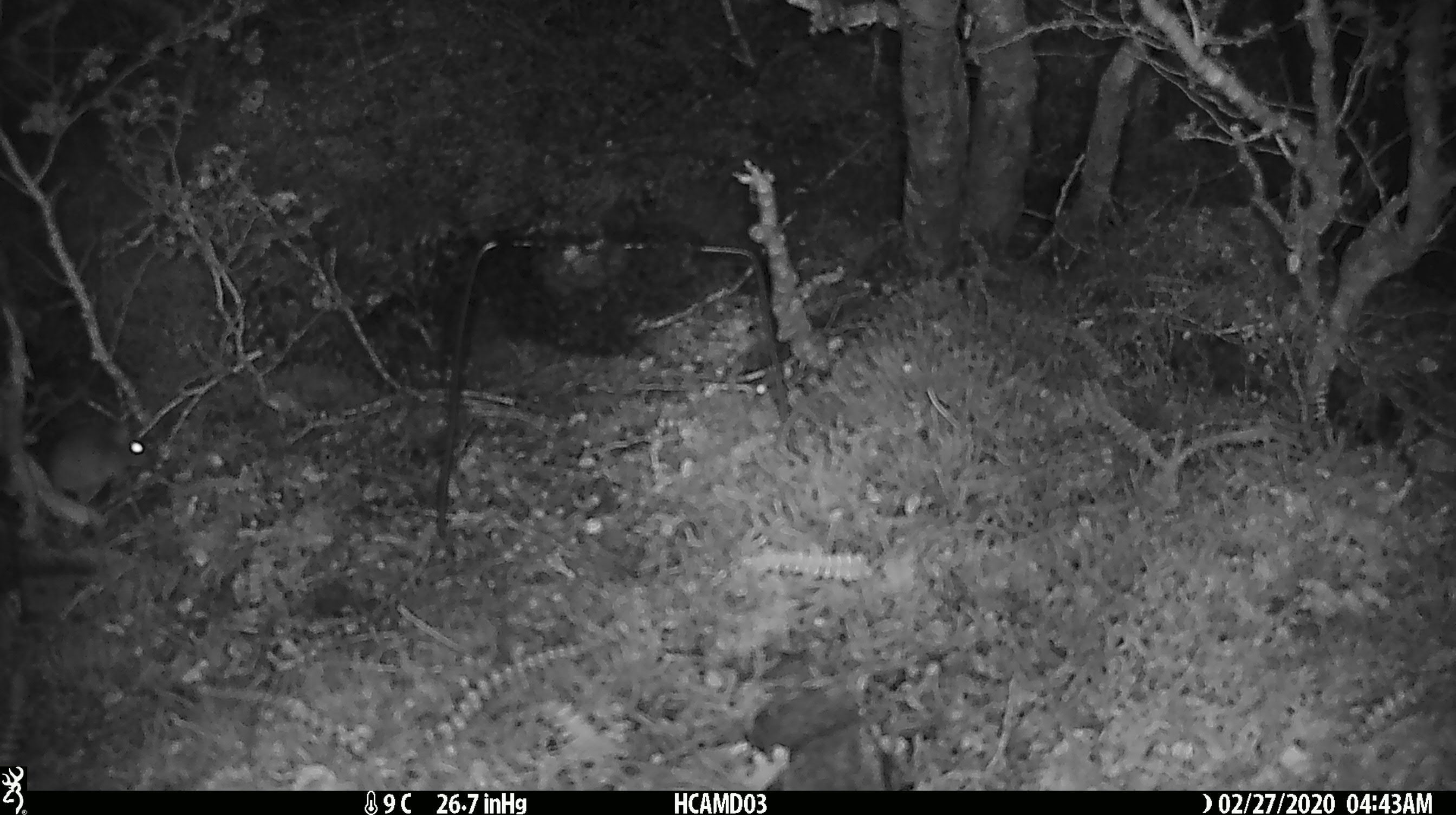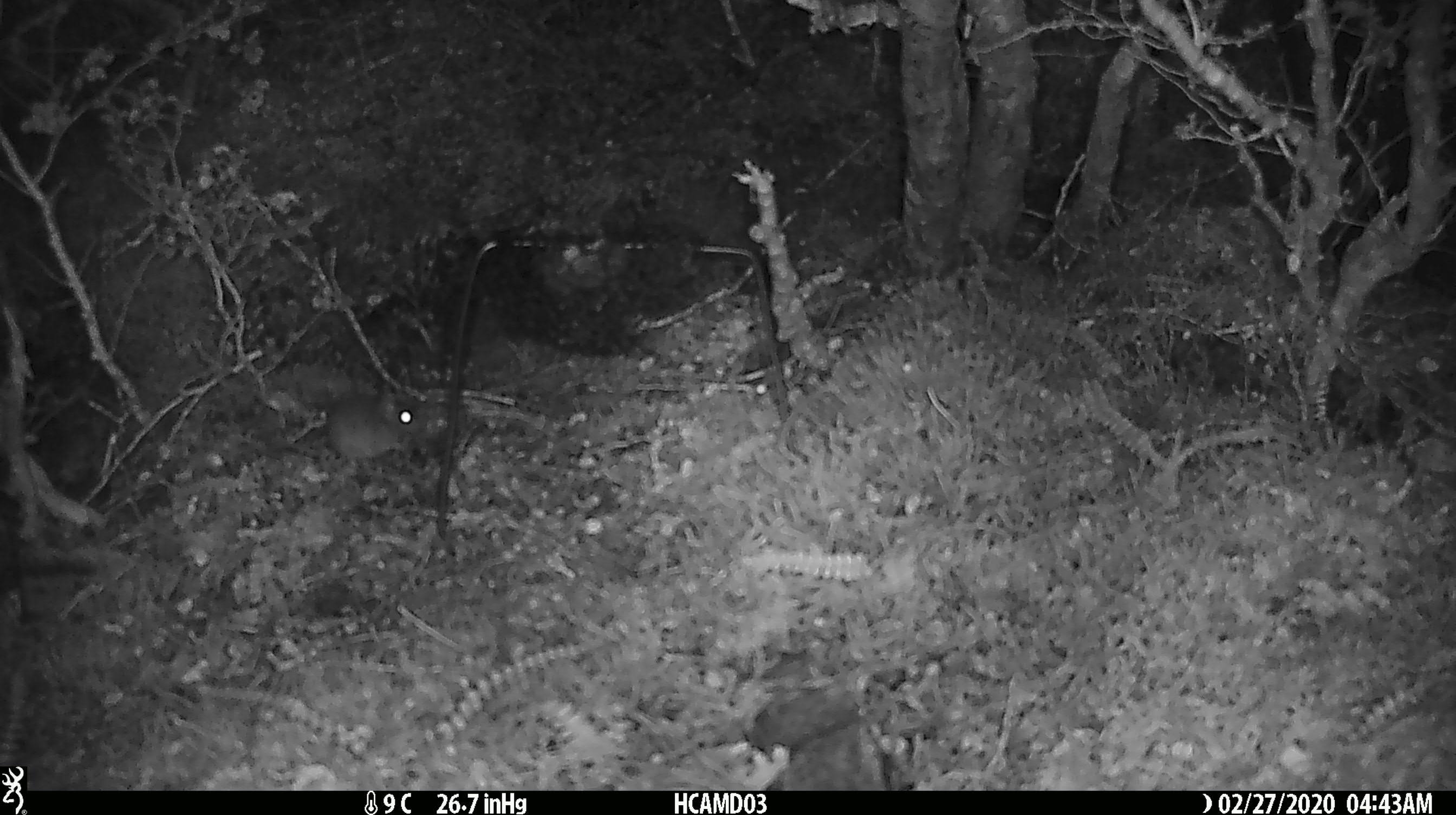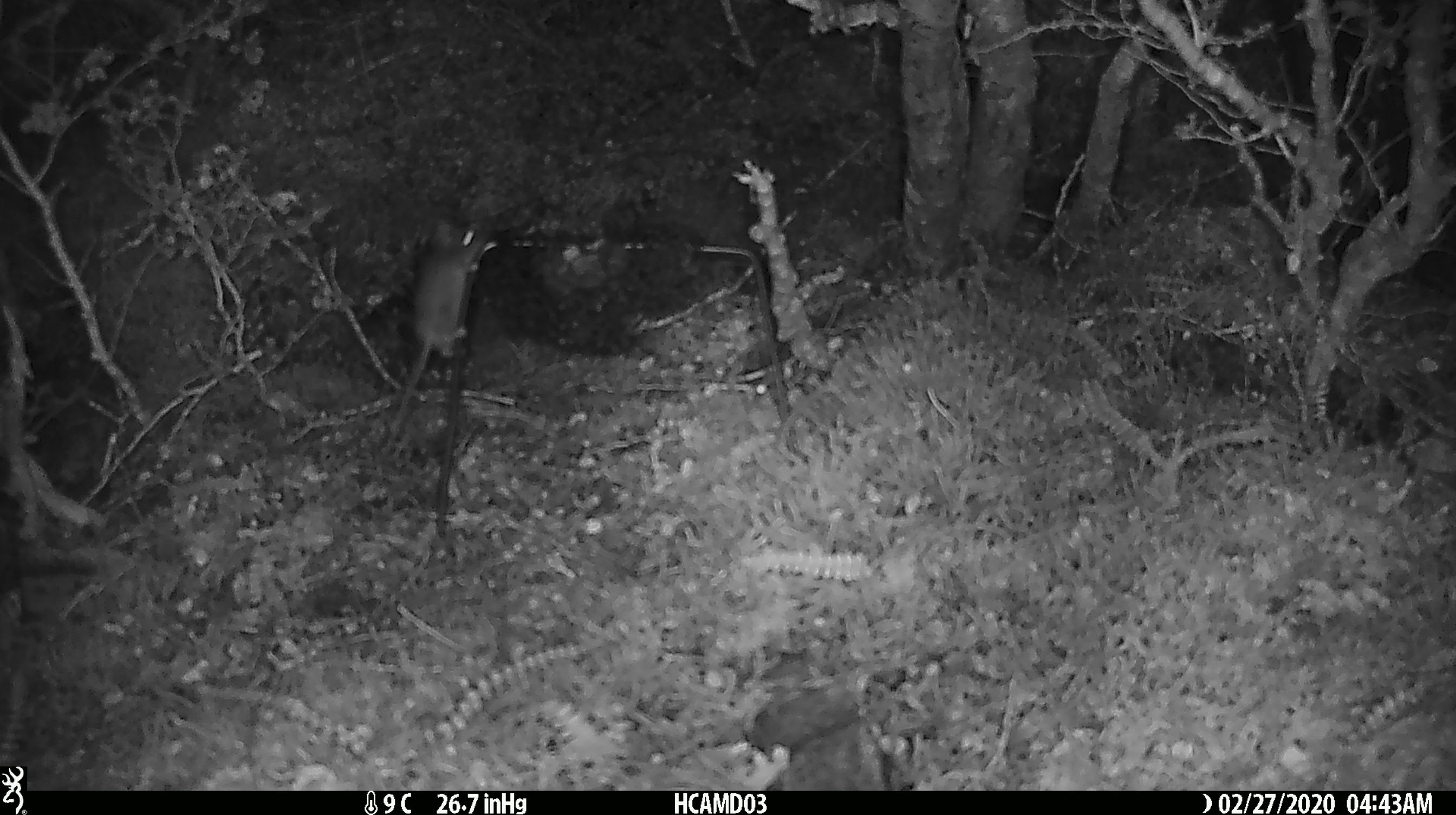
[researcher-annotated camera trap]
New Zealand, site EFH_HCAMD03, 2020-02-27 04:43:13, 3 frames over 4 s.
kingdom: Animalia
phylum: Chordata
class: Mammalia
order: Rodentia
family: Muridae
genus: Mus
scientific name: Mus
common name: mouse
Mouse (Mus).